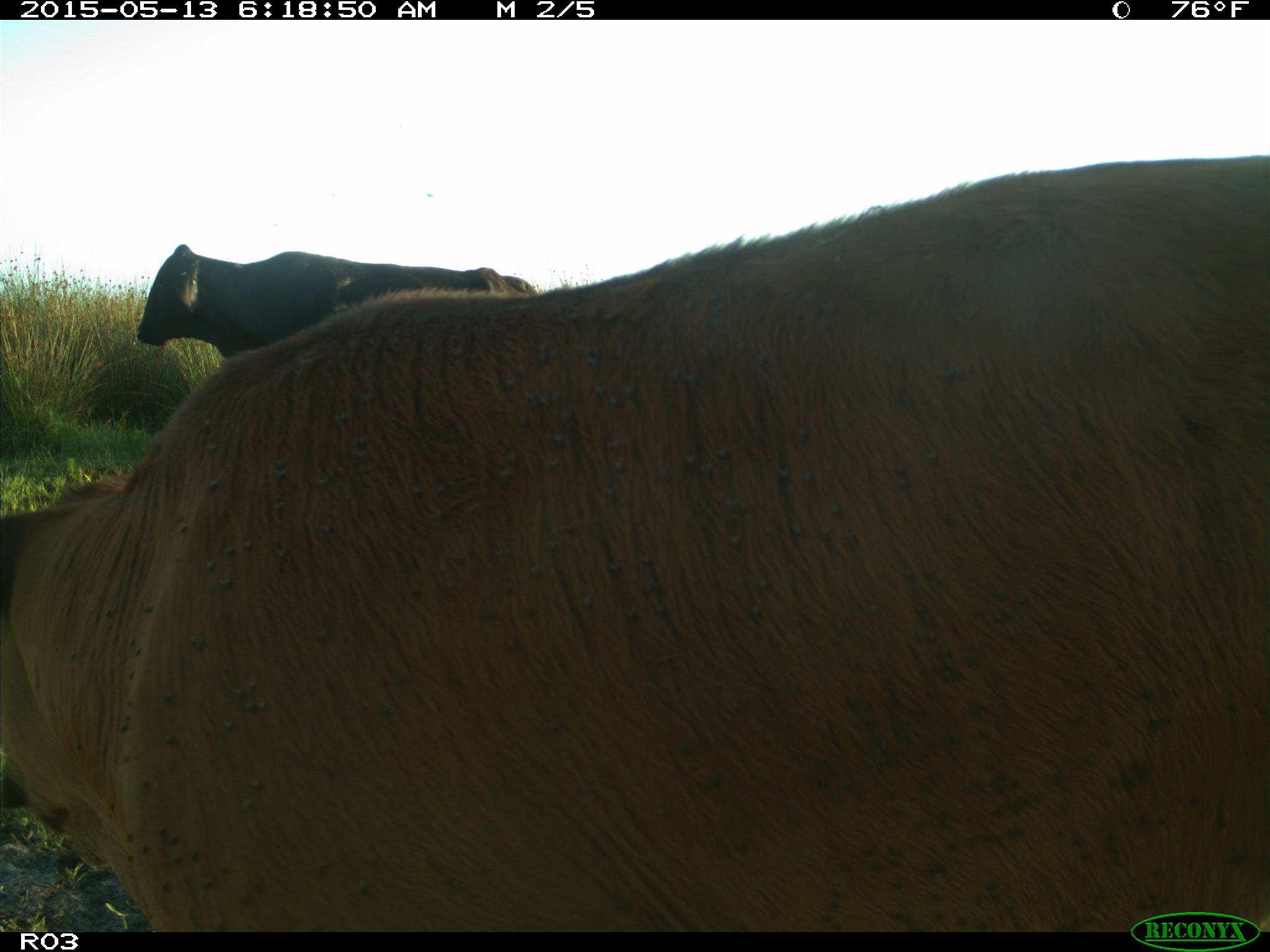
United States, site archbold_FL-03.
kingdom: Animalia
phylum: Chordata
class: Mammalia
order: Artiodactyla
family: Bovidae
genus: Bos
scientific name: Bos taurus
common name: domestic cow